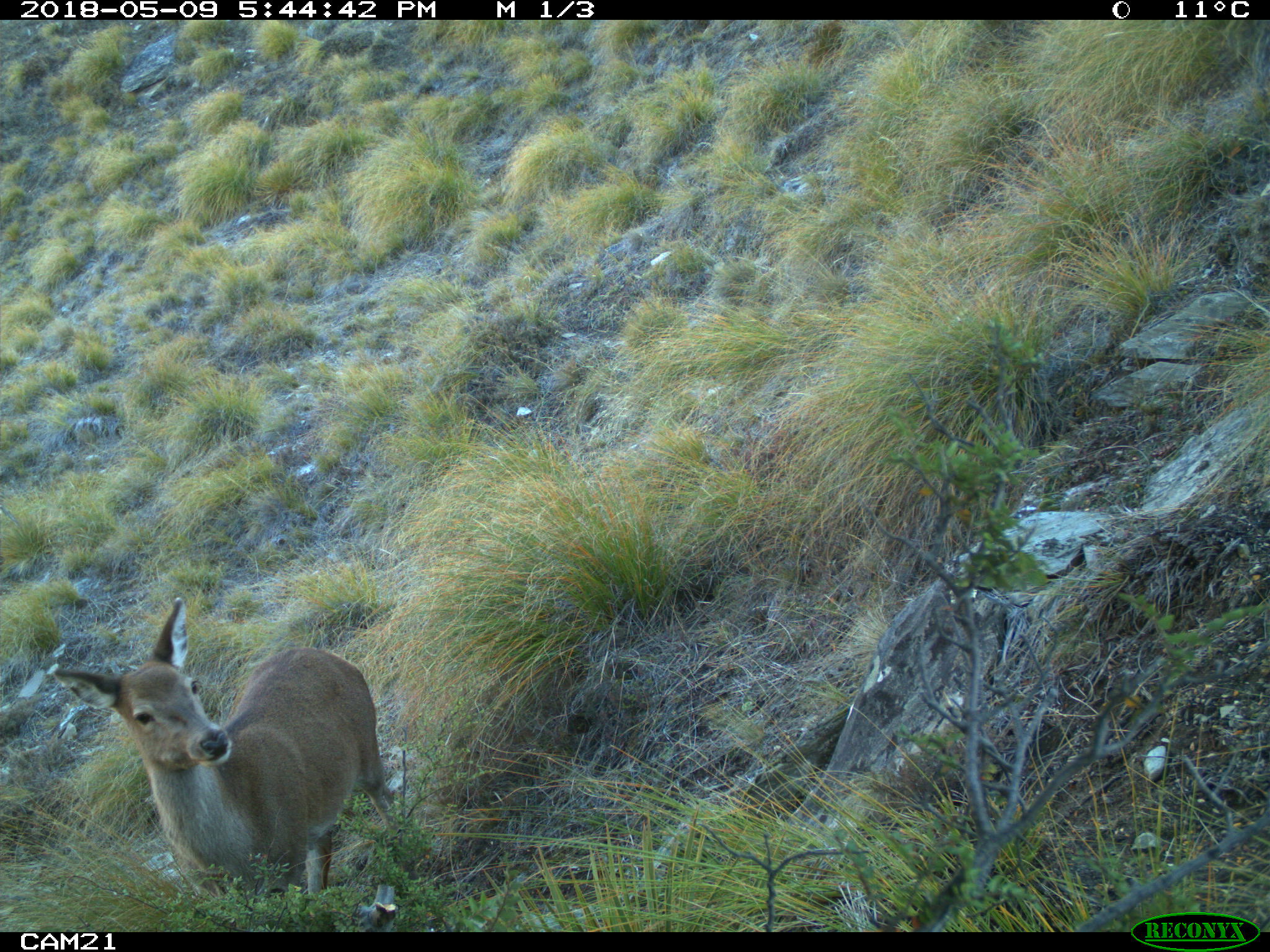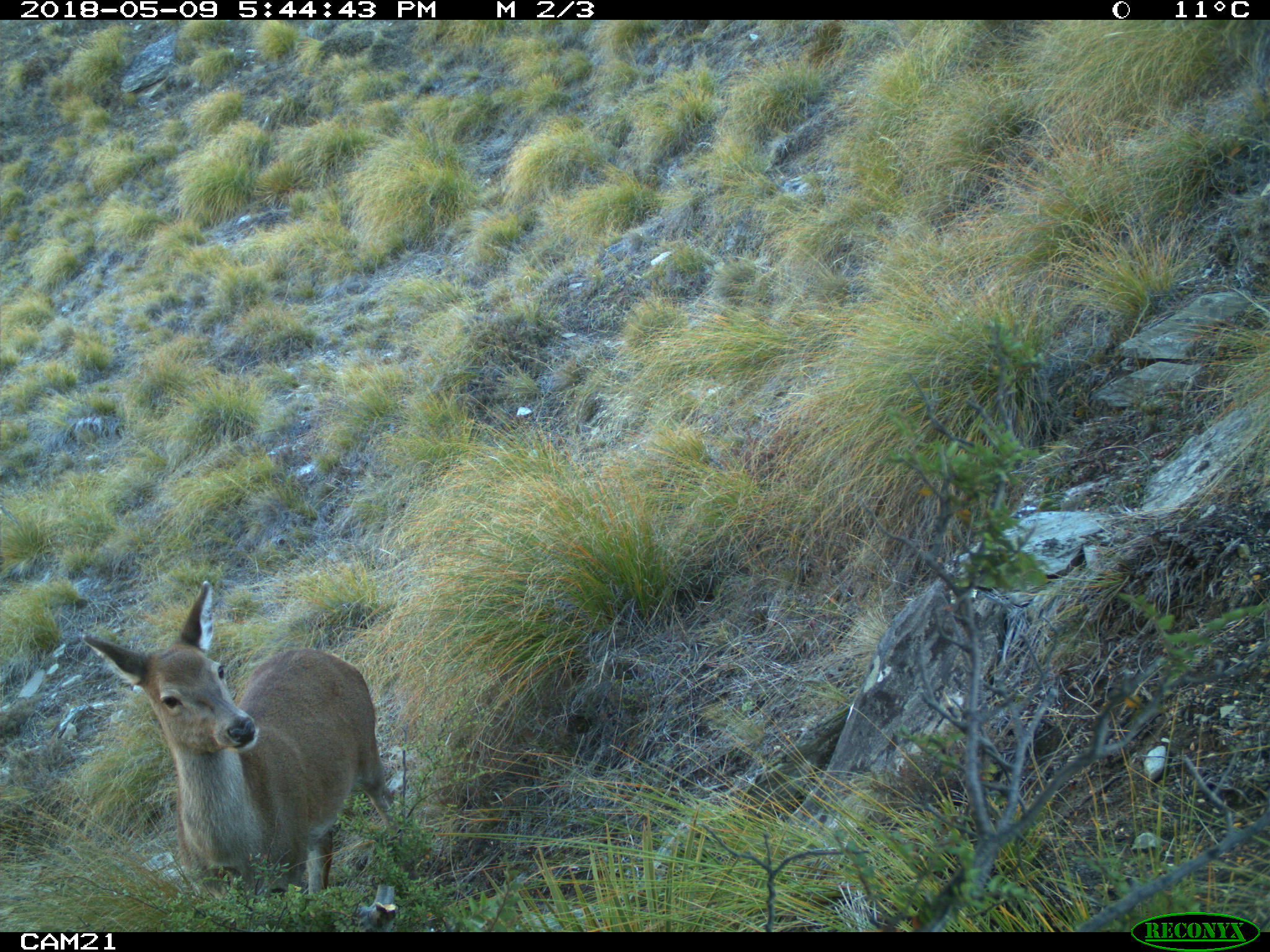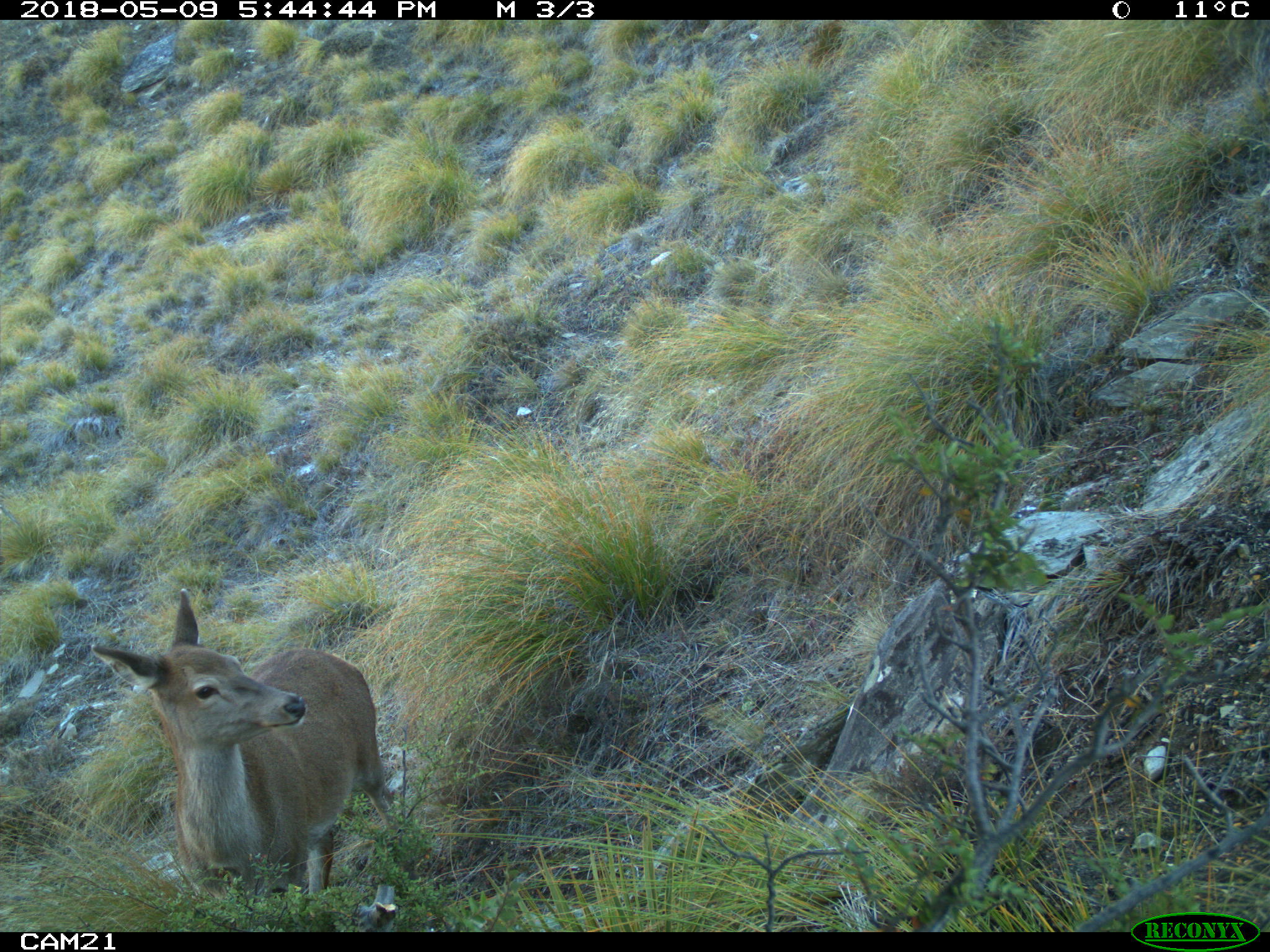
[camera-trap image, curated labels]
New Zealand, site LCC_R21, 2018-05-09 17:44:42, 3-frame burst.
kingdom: Animalia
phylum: Chordata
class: Mammalia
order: Artiodactyla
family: Cervidae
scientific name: Cervidae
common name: deer